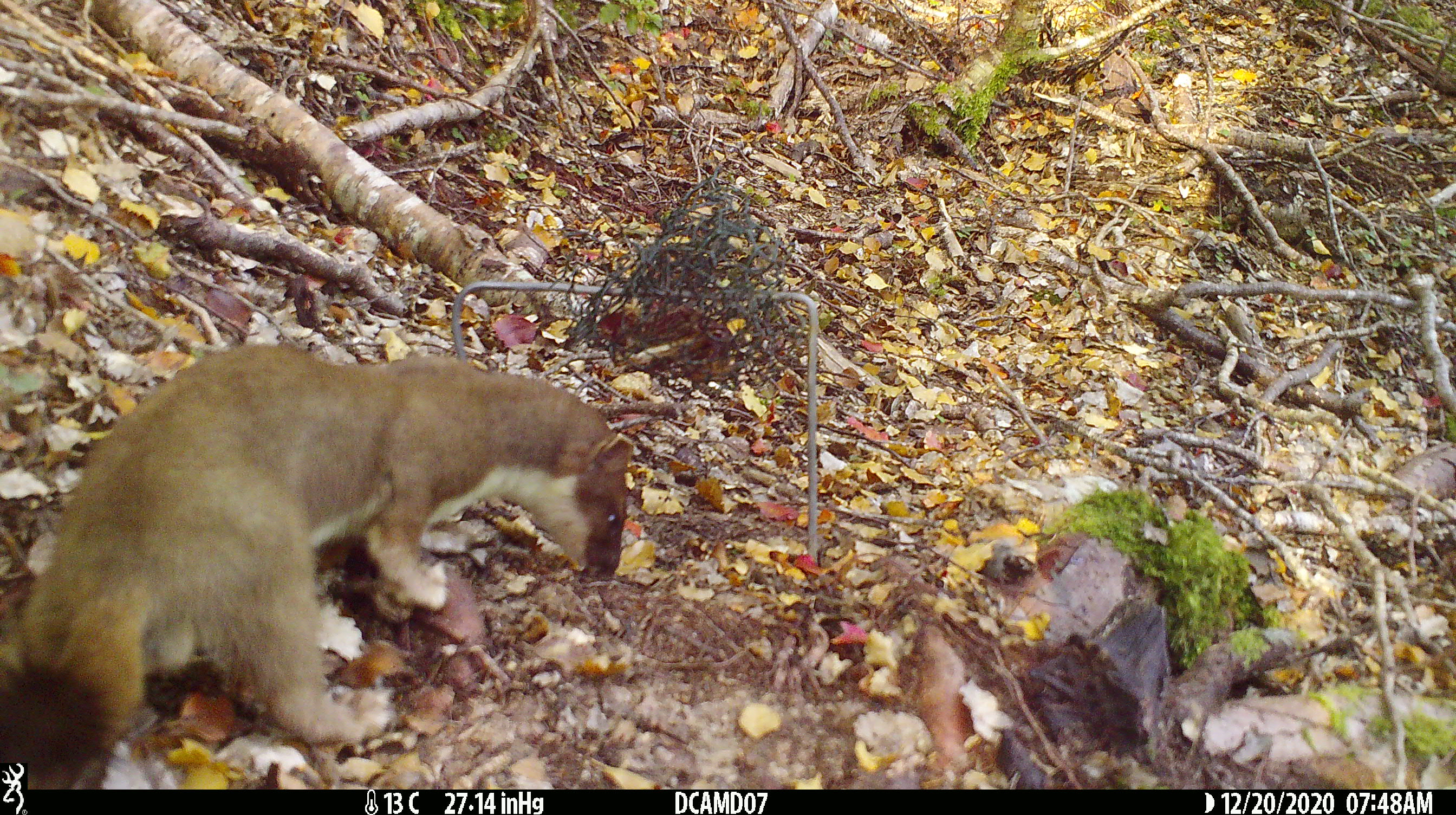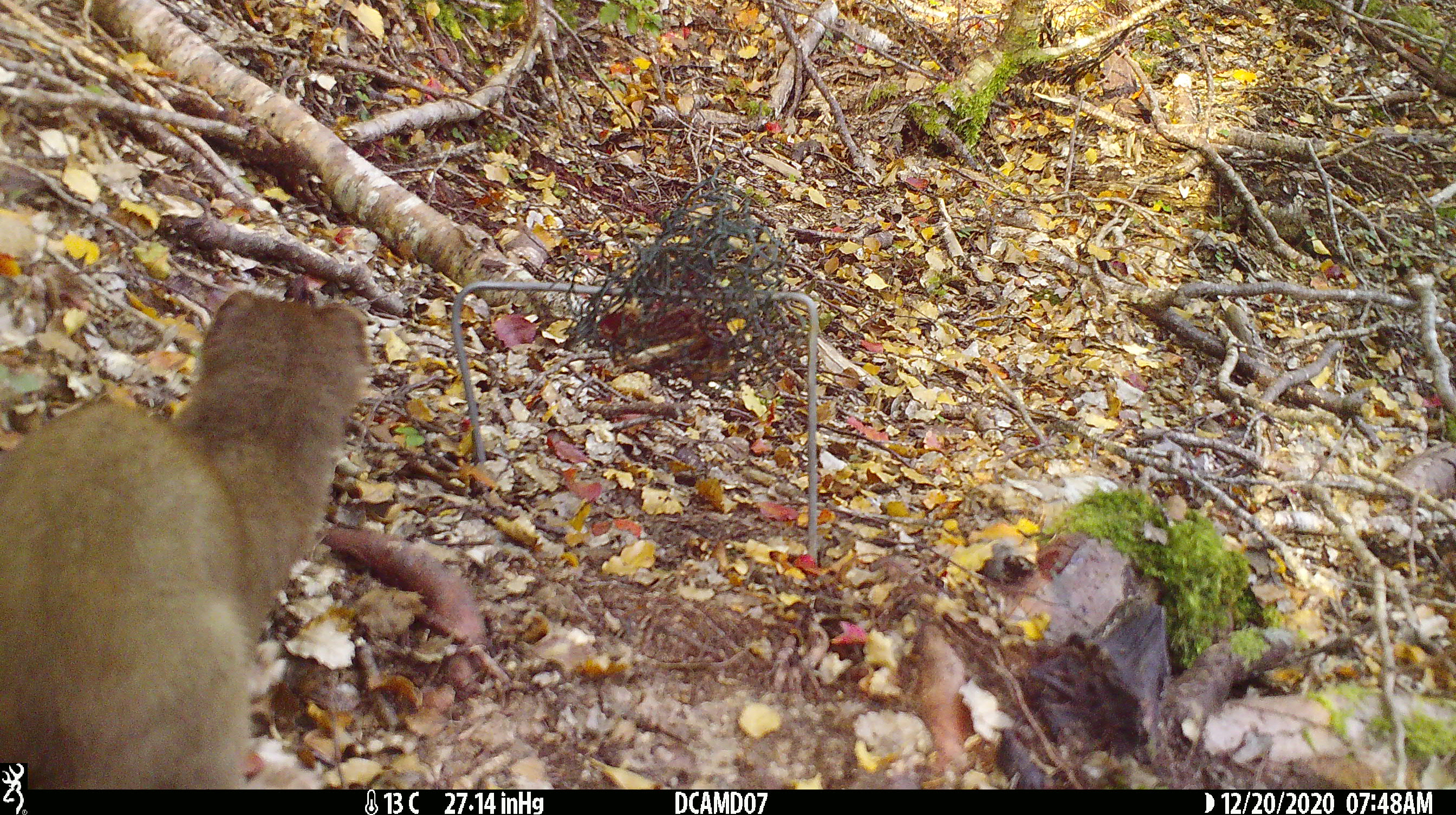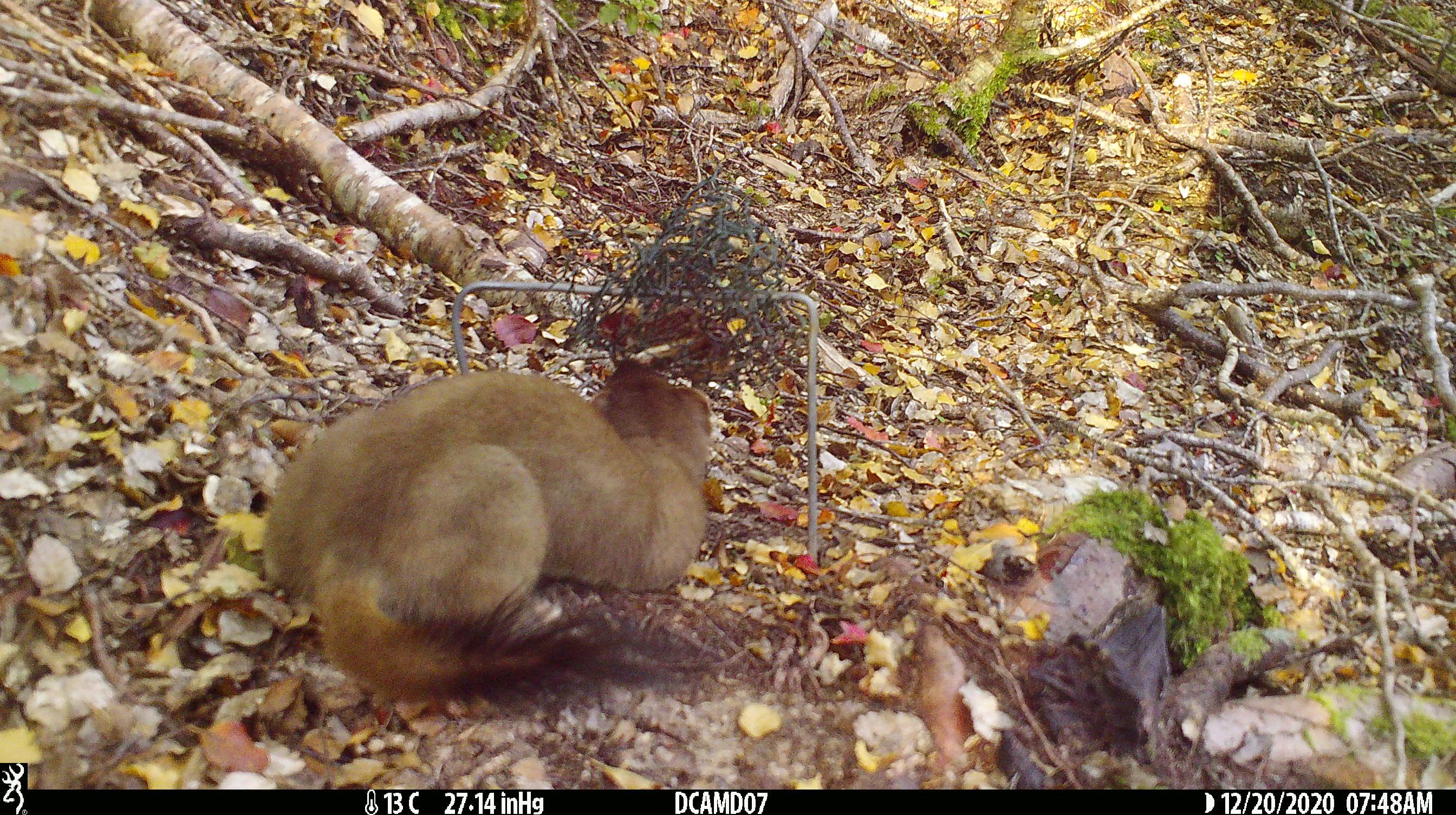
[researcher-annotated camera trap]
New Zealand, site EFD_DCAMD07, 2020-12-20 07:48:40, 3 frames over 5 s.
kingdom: Animalia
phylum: Chordata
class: Mammalia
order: Carnivora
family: Mustelidae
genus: Mustela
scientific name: Mustela erminea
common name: stoat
Stoat (Mustela erminea).